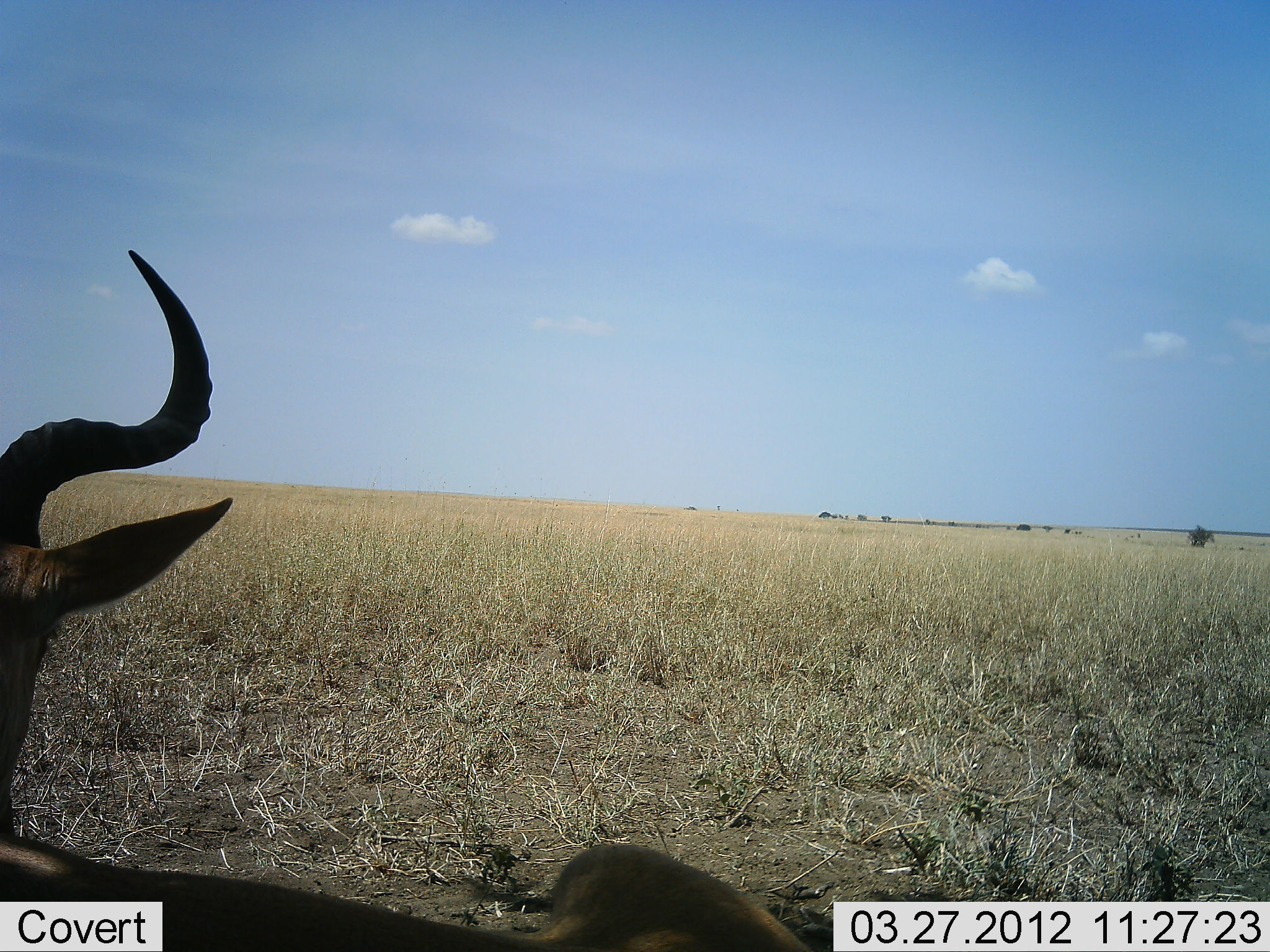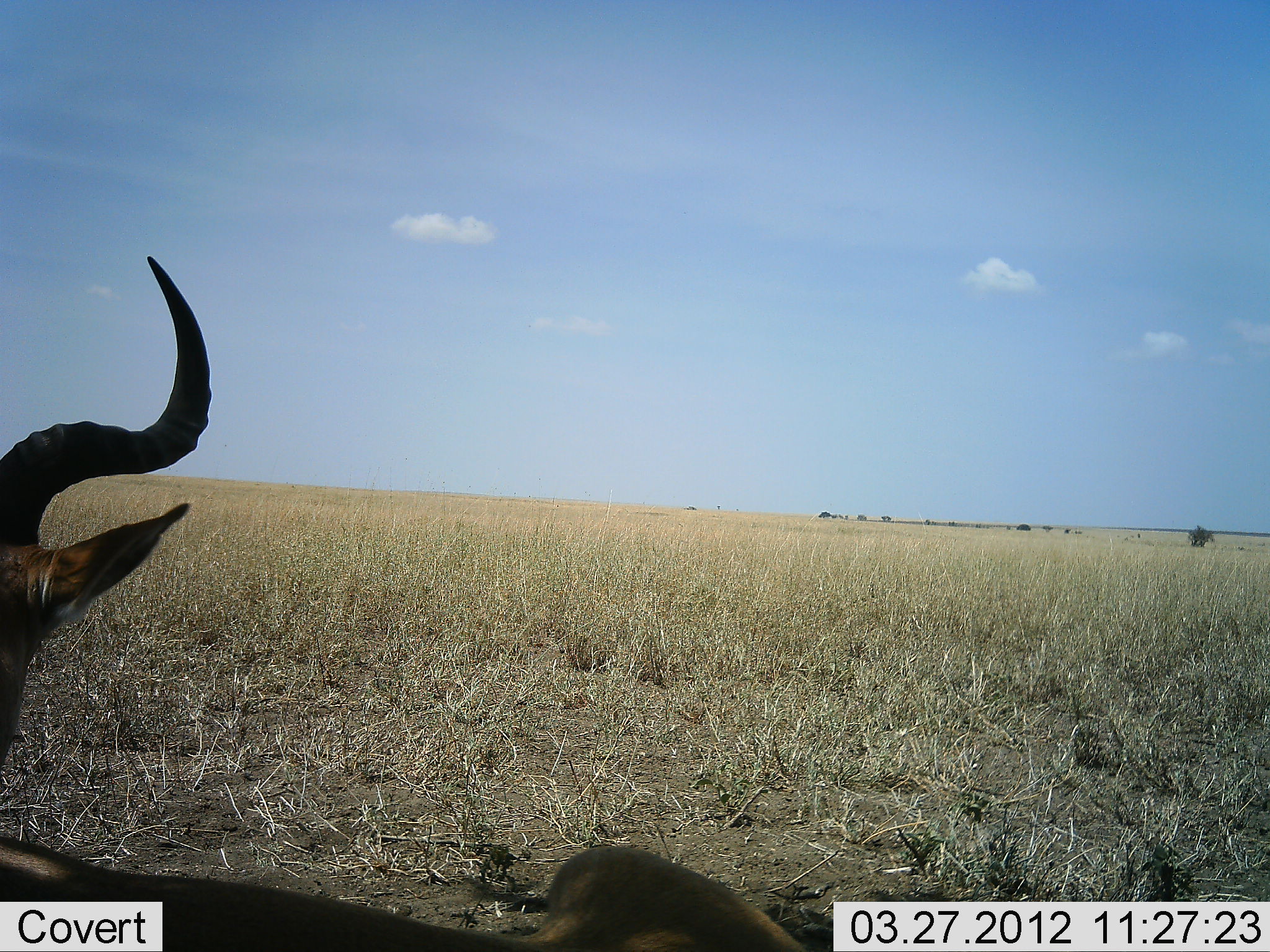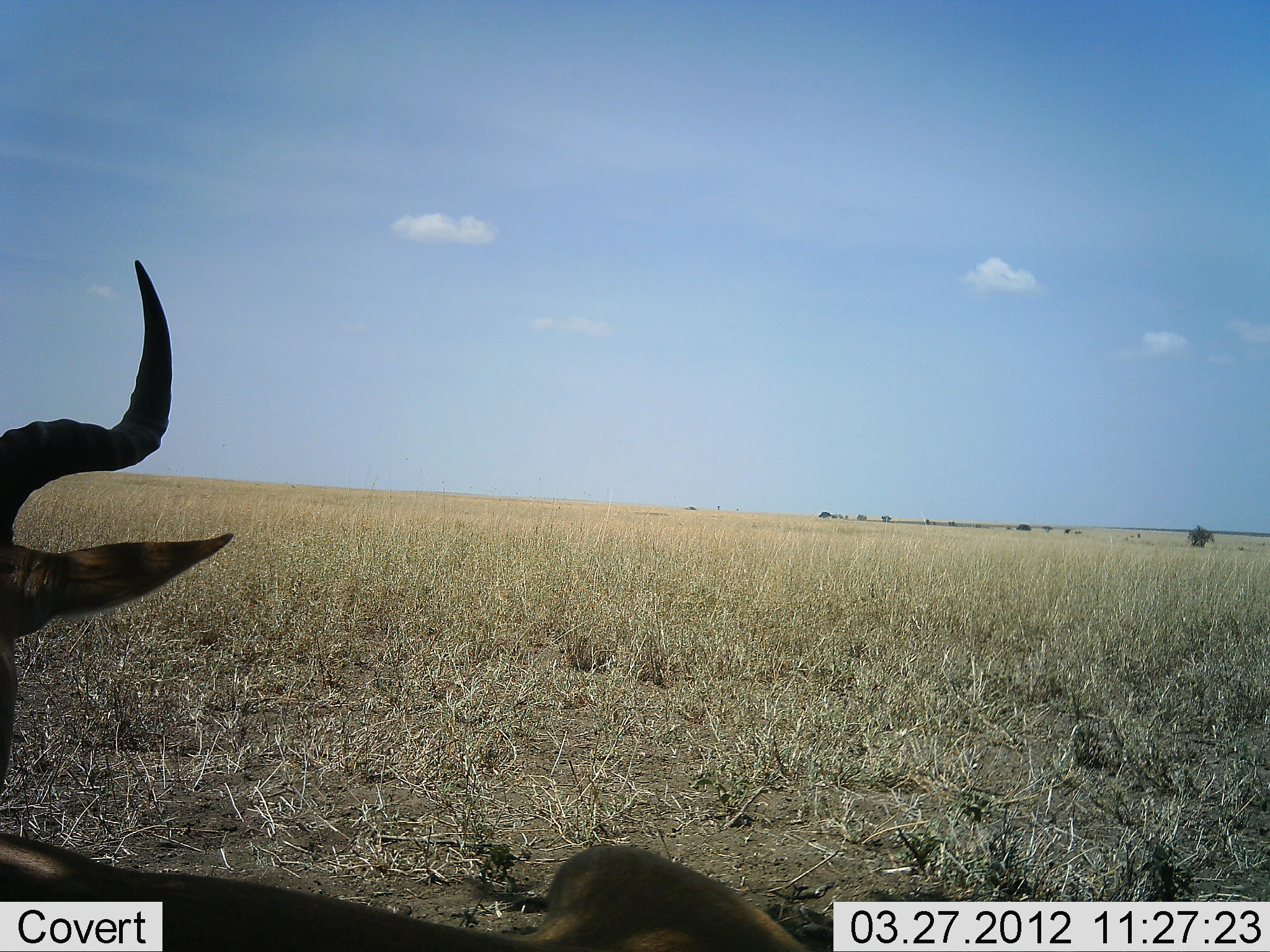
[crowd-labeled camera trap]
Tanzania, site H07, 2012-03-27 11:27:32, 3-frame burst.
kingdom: Animalia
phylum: Chordata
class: Mammalia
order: Artiodactyla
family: Bovidae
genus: Alcelaphus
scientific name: Alcelaphus buselaphus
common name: hartebeest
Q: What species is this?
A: Hartebeest (Alcelaphus buselaphus).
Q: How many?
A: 1.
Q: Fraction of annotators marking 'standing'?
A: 16%.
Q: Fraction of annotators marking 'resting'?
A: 84%.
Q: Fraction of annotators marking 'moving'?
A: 0%.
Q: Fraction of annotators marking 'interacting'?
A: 0%.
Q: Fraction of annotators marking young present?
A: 0%.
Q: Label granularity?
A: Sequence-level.